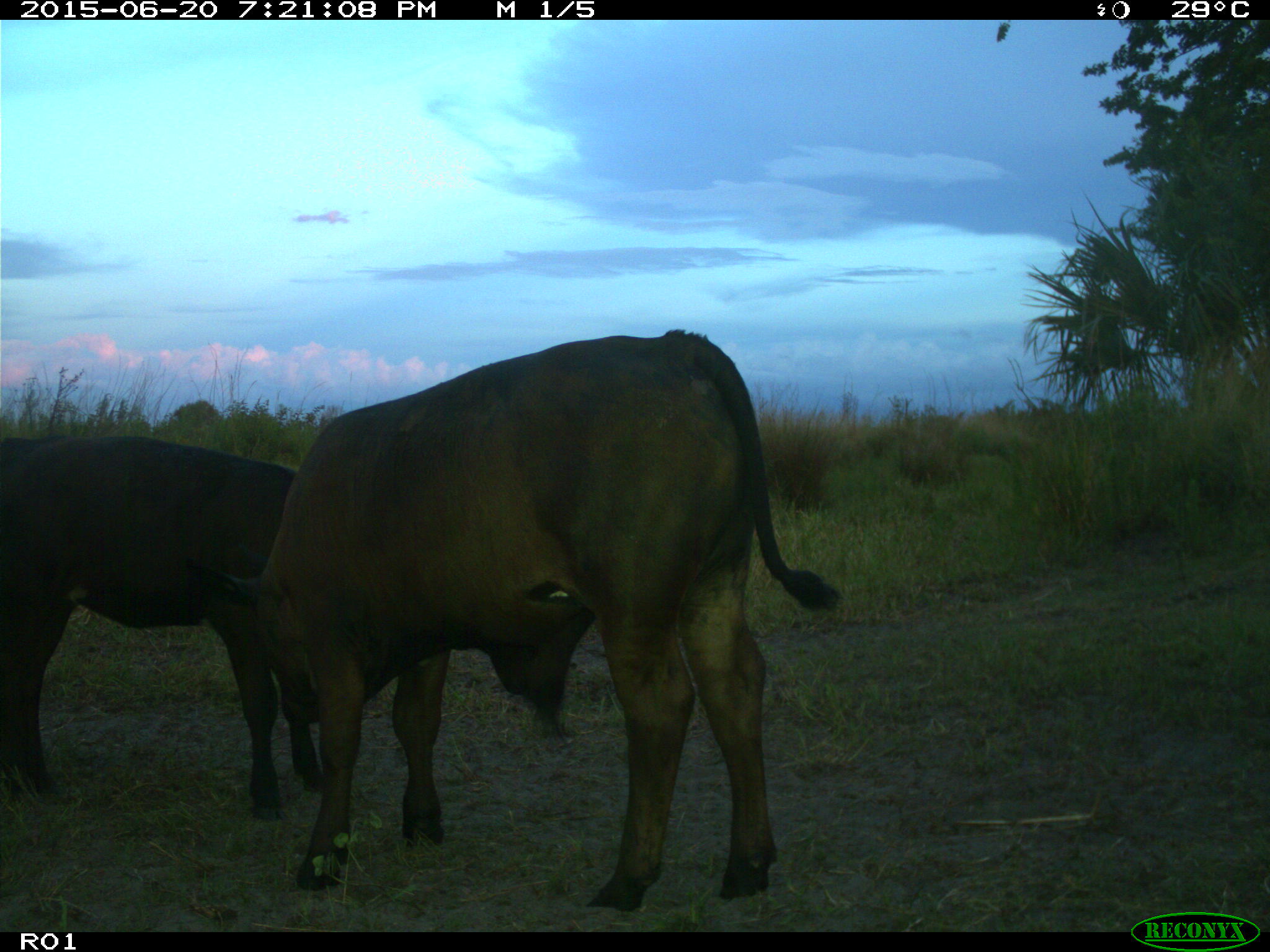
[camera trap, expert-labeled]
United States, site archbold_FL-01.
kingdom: Animalia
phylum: Chordata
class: Mammalia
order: Artiodactyla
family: Bovidae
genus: Bos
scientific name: Bos taurus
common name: domestic cow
Bos taurus (domestic cow).